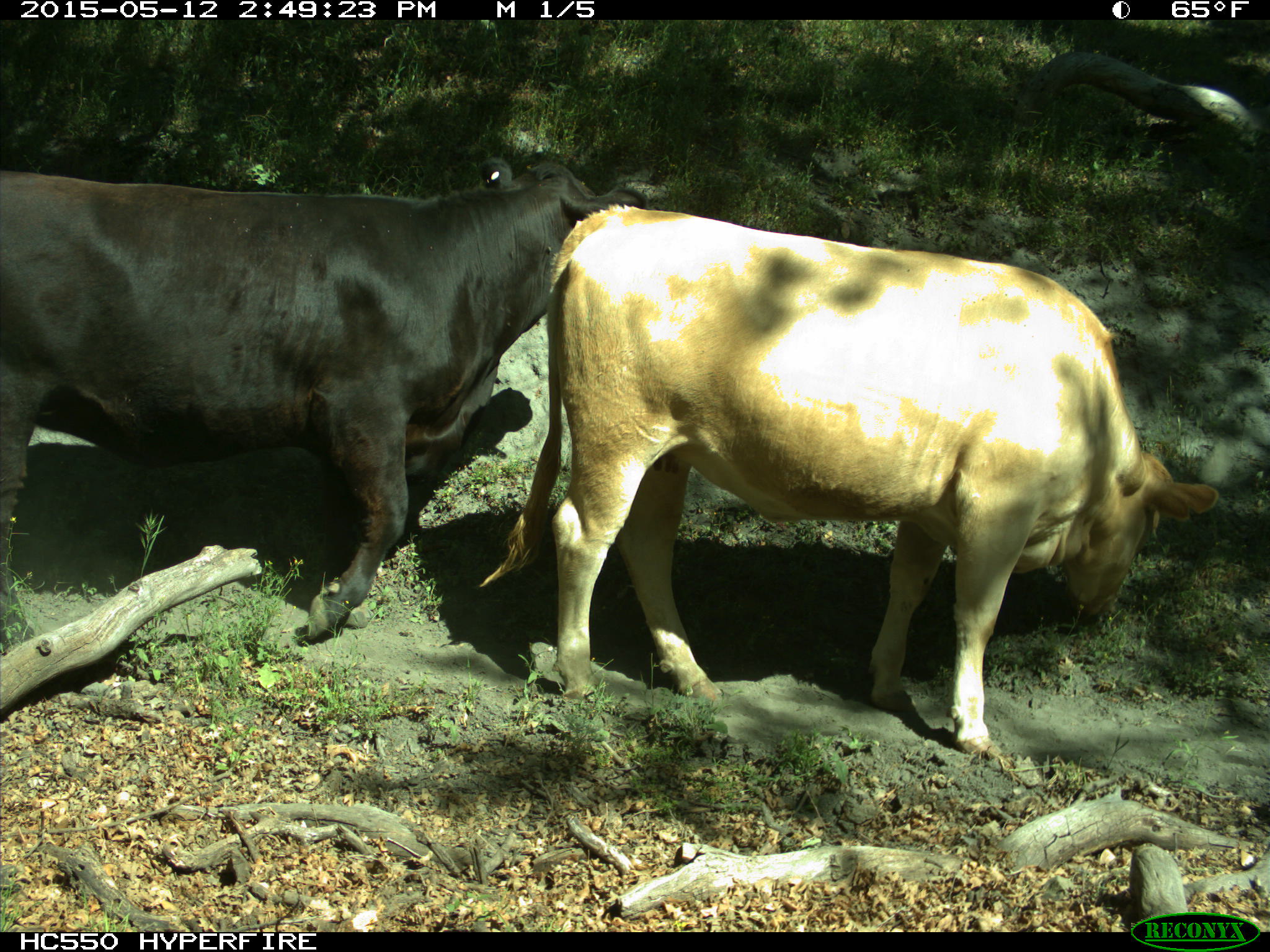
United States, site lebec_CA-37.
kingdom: Animalia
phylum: Chordata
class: Mammalia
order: Artiodactyla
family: Bovidae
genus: Bos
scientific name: Bos taurus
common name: domestic cow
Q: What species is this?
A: Bos taurus (domestic cow).